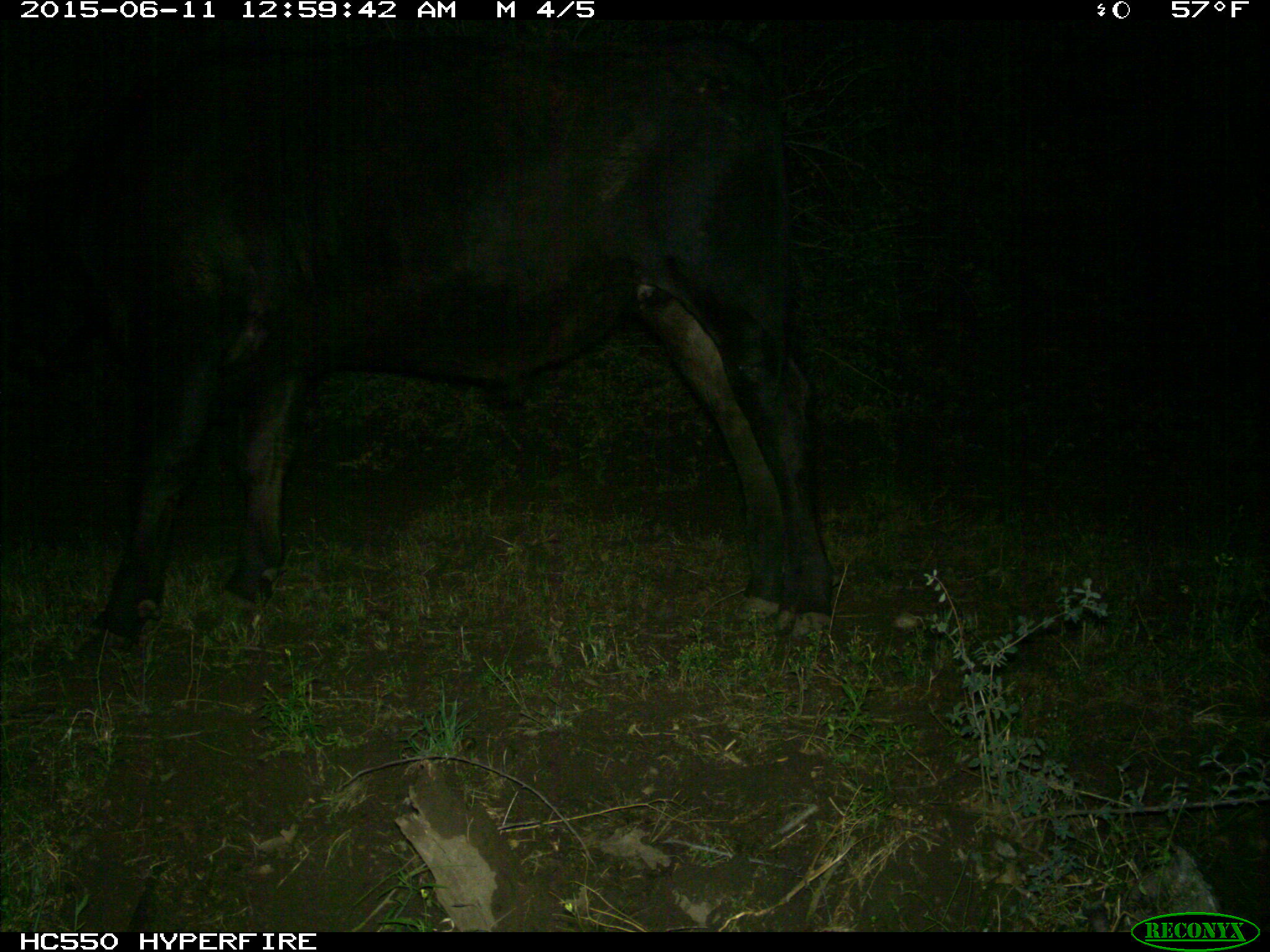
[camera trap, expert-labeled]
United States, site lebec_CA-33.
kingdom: Animalia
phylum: Chordata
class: Mammalia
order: Artiodactyla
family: Bovidae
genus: Bos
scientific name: Bos taurus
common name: domestic cow